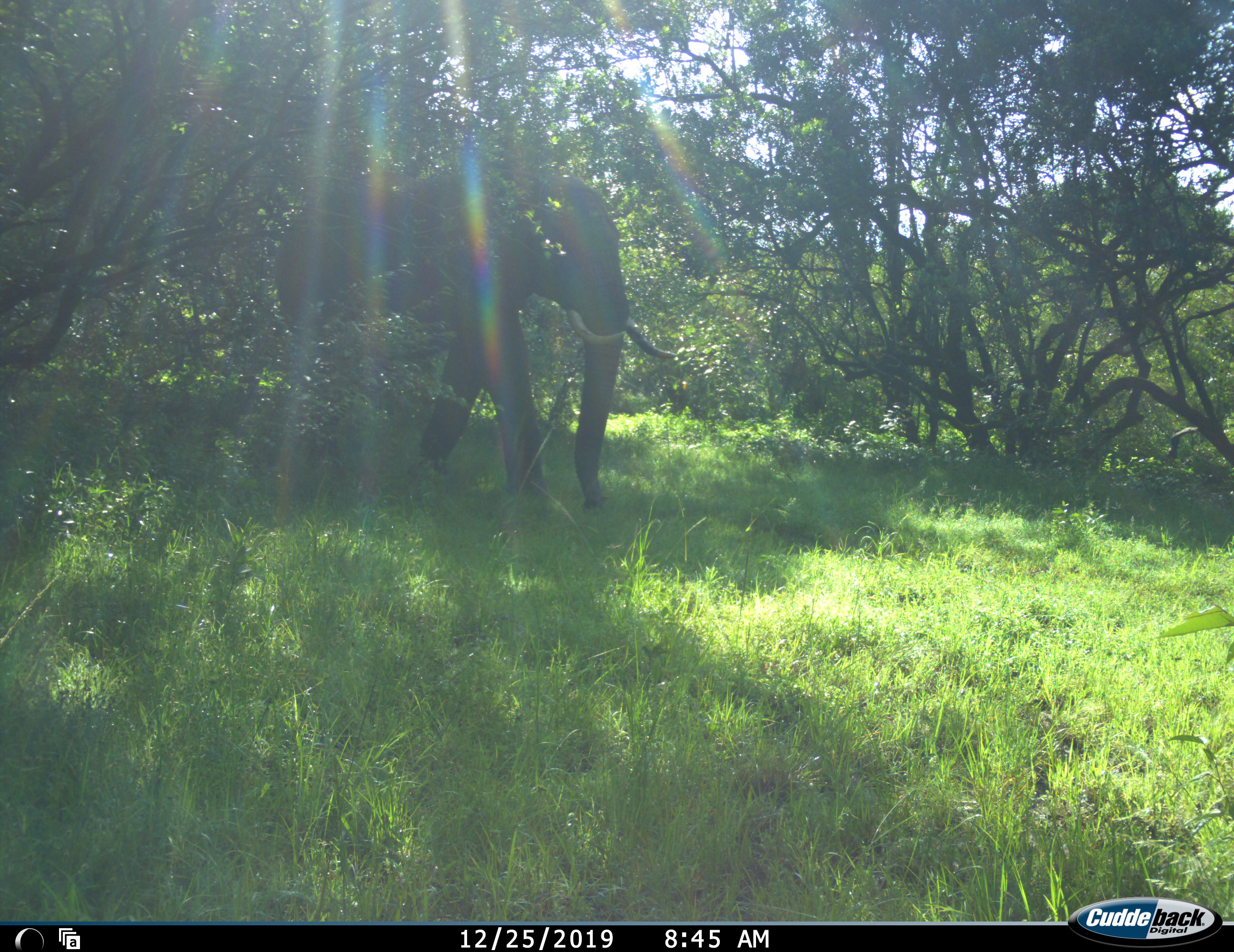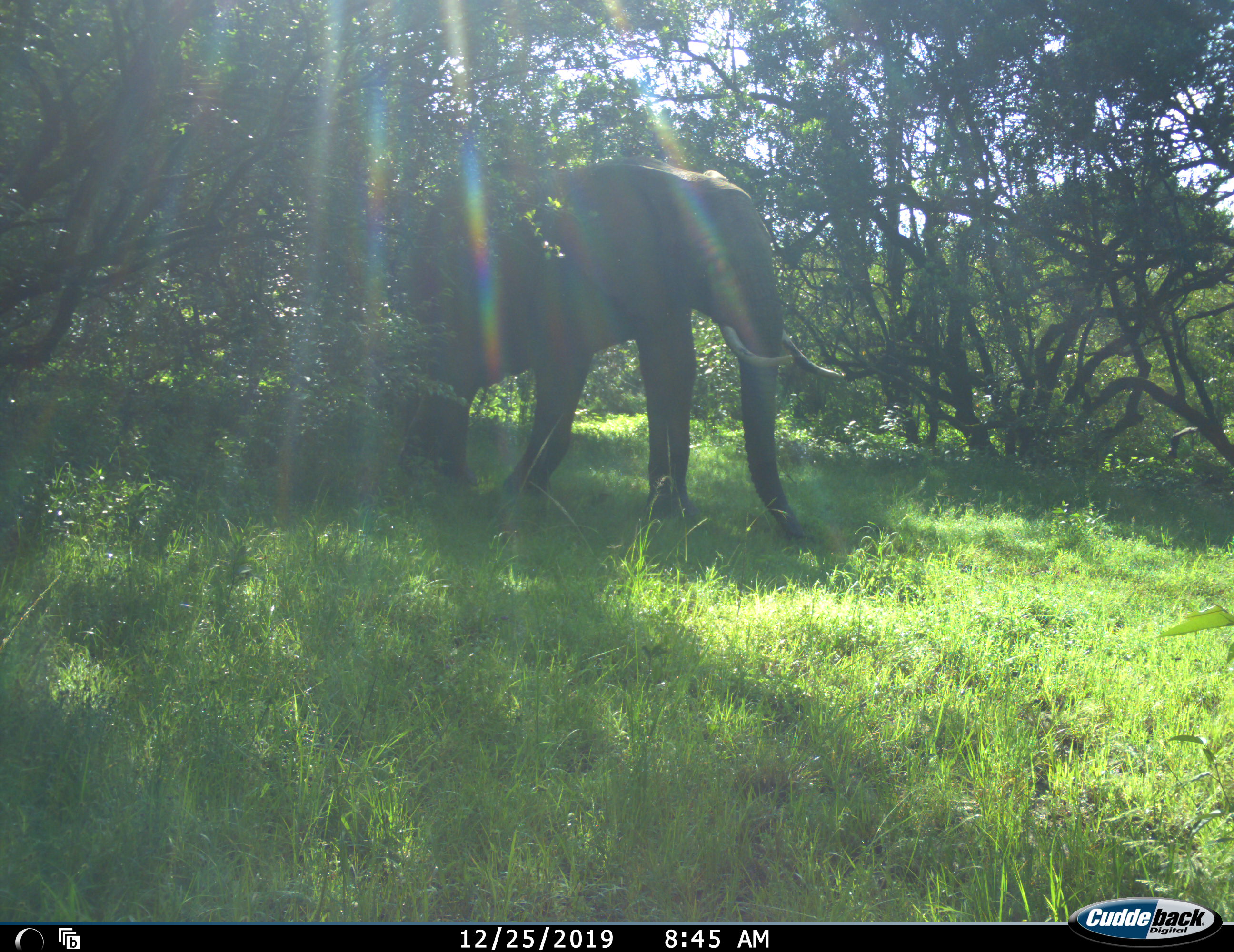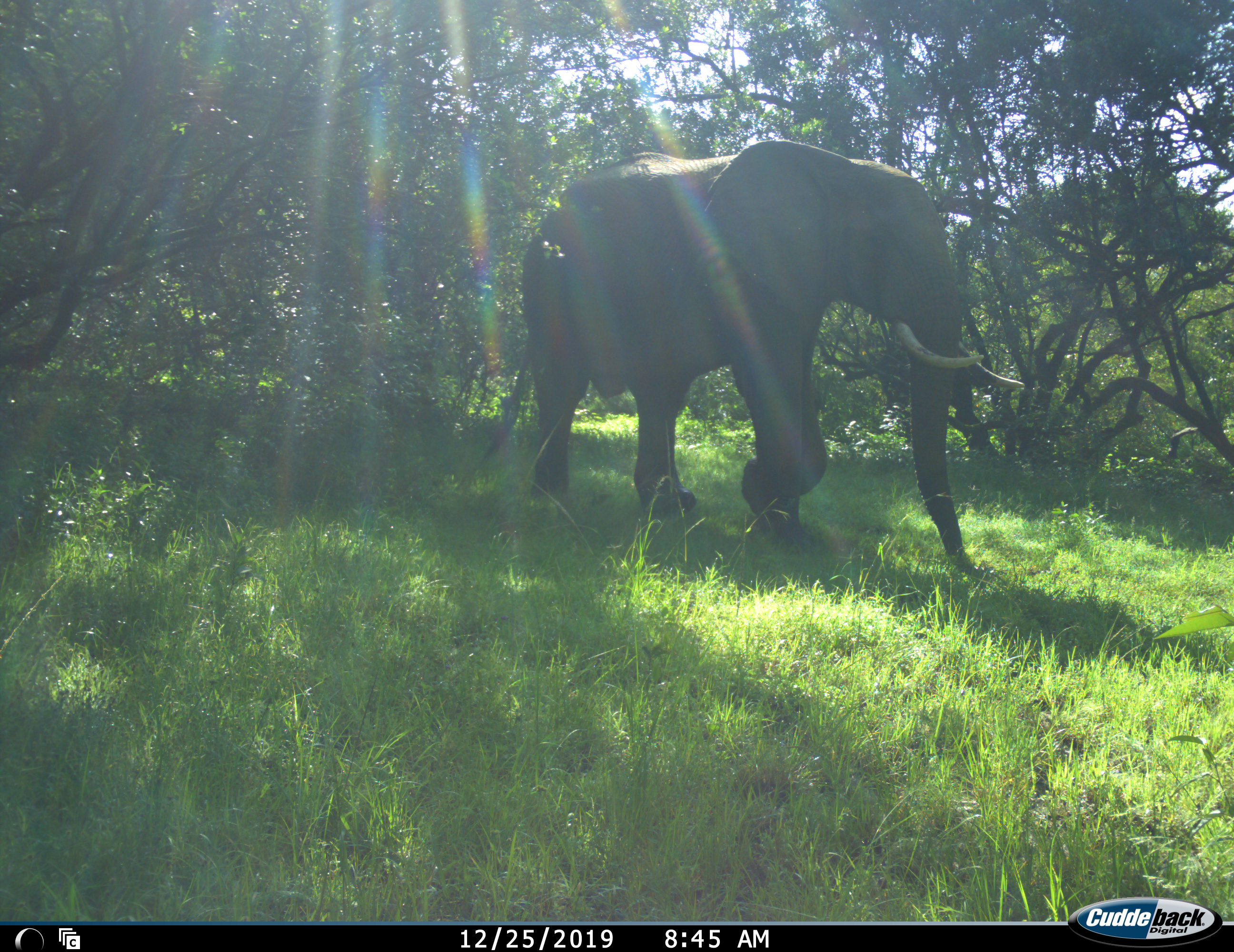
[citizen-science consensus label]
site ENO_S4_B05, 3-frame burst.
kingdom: Animalia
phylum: Chordata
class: Mammalia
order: Proboscidea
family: Elephantidae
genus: Loxodonta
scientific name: Loxodonta africana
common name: african bush elephant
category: elephant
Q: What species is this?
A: Elephant (african bush elephant) (Loxodonta africana).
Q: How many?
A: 1.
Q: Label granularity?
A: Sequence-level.